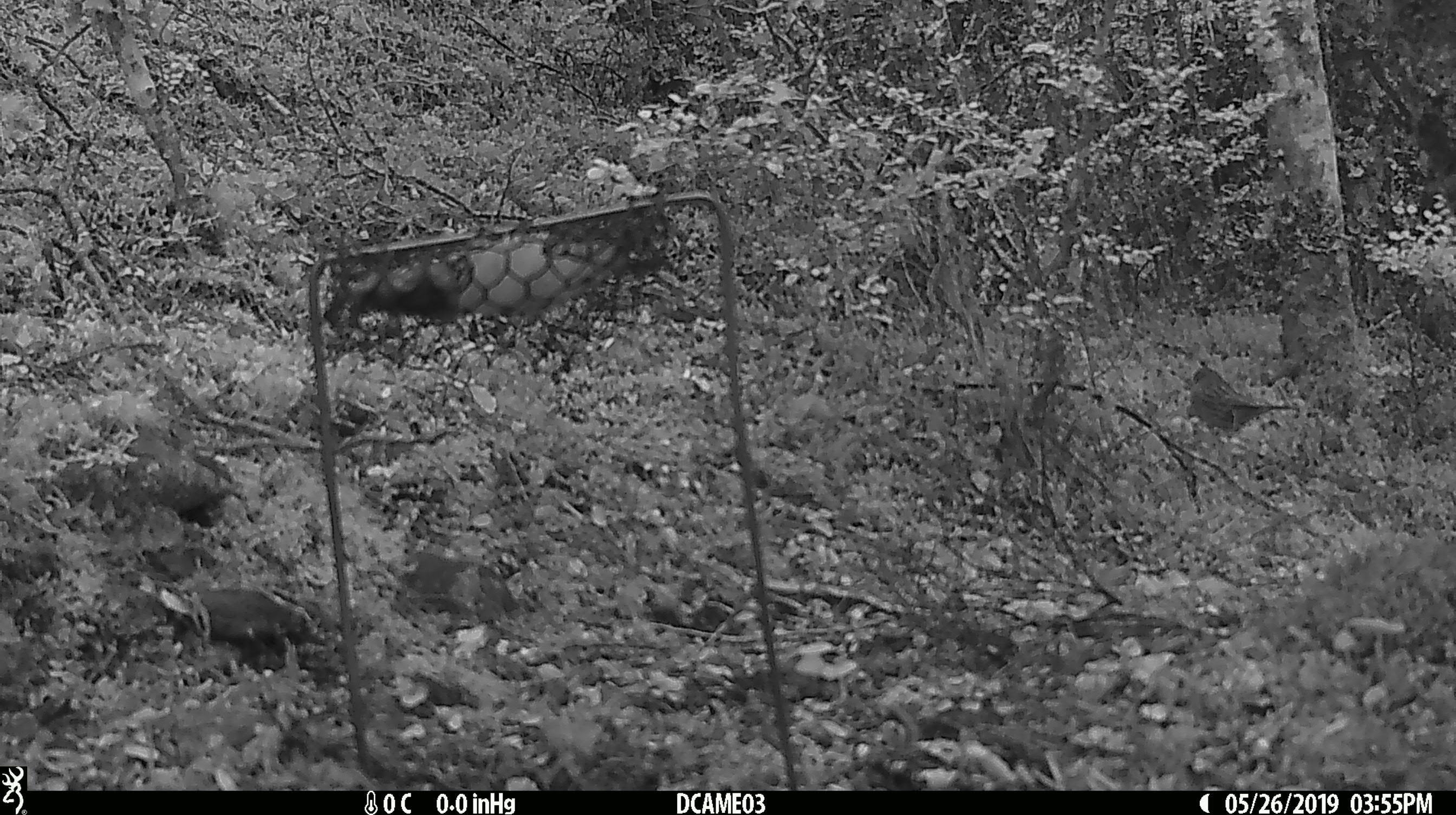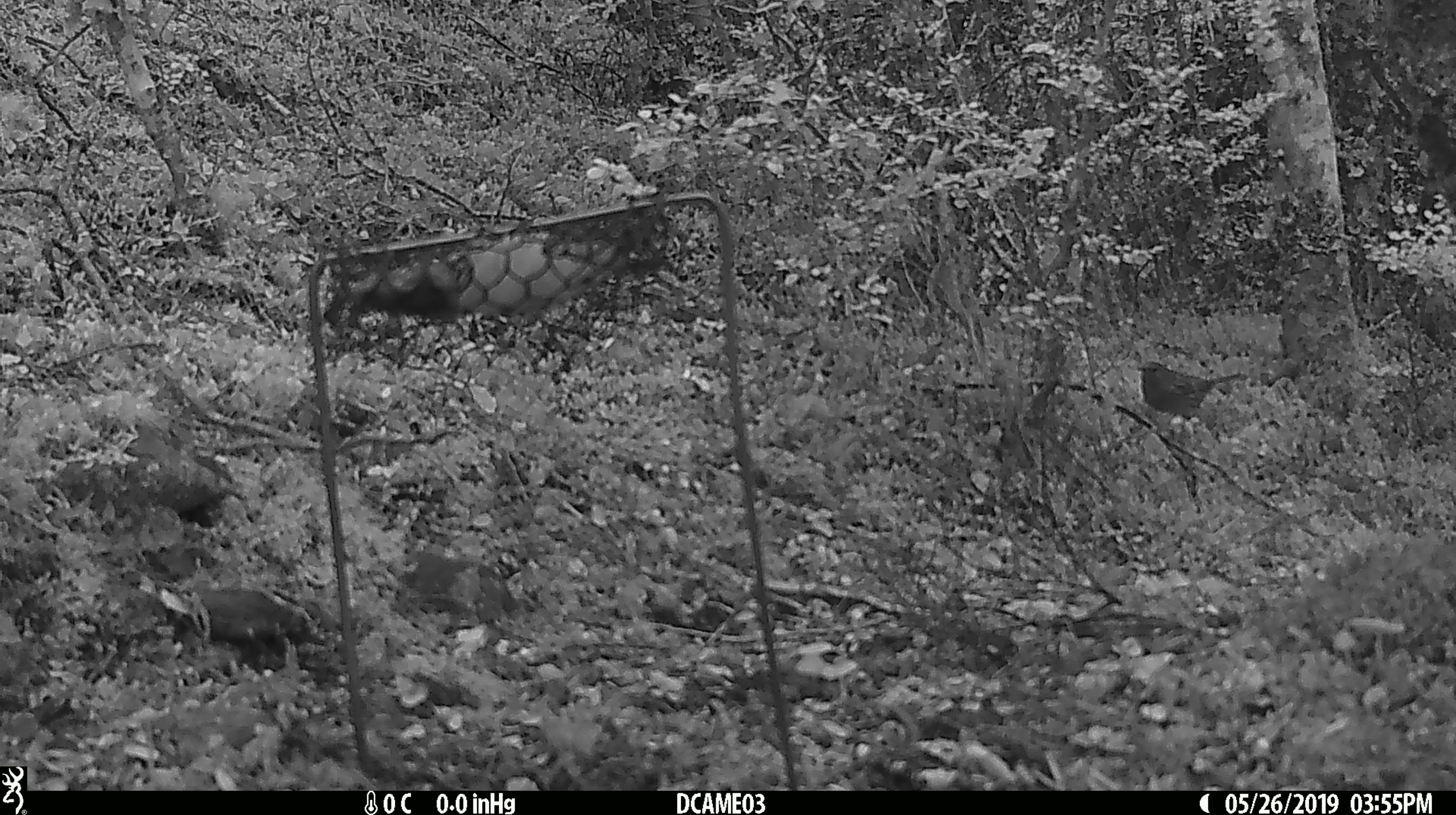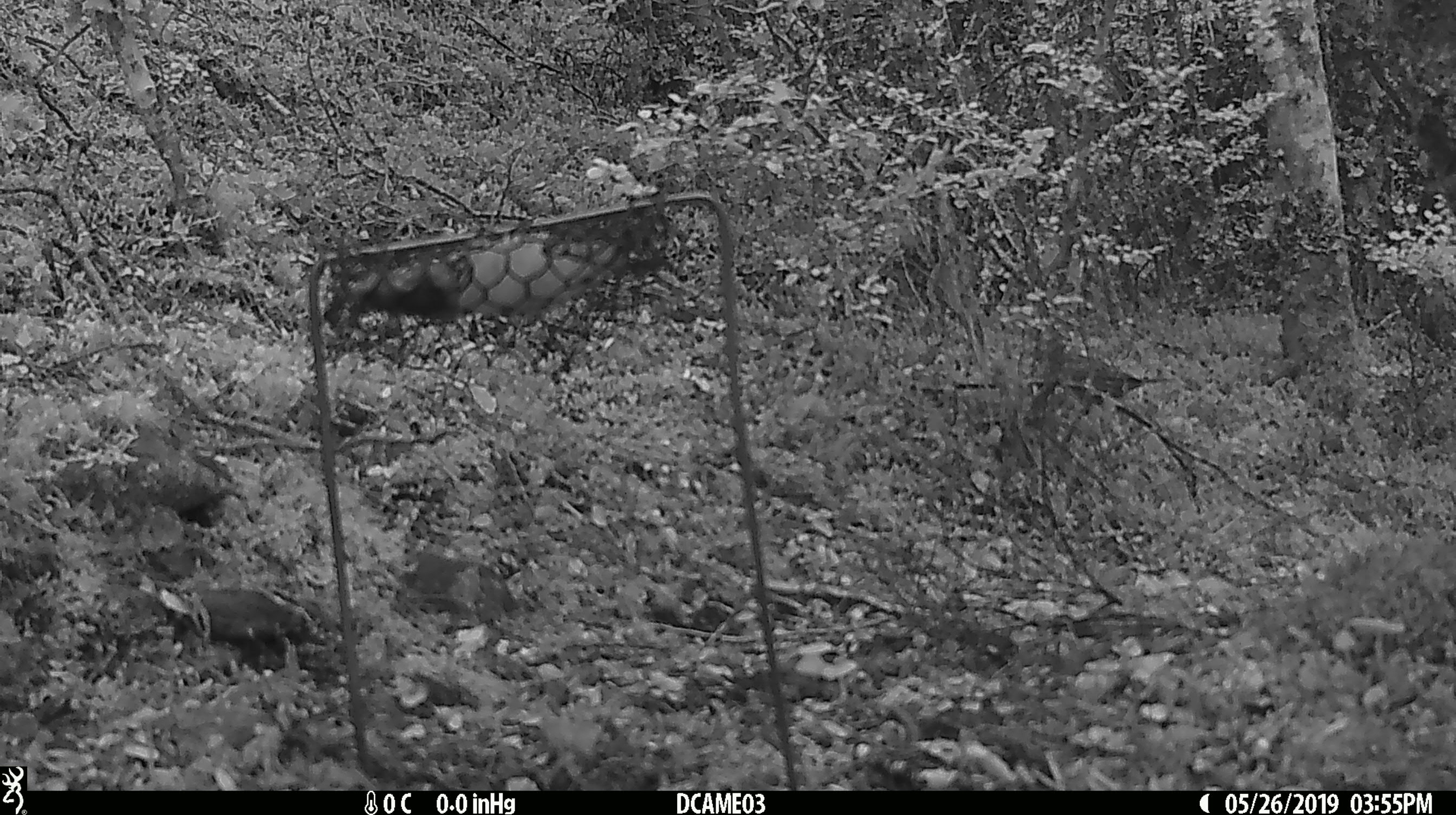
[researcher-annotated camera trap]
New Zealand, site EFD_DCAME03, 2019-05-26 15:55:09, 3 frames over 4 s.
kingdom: Animalia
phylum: Chordata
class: Aves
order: Passeriformes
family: Prunellidae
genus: Prunella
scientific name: Prunella modularis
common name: dunnock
Dunnock (Prunella modularis).